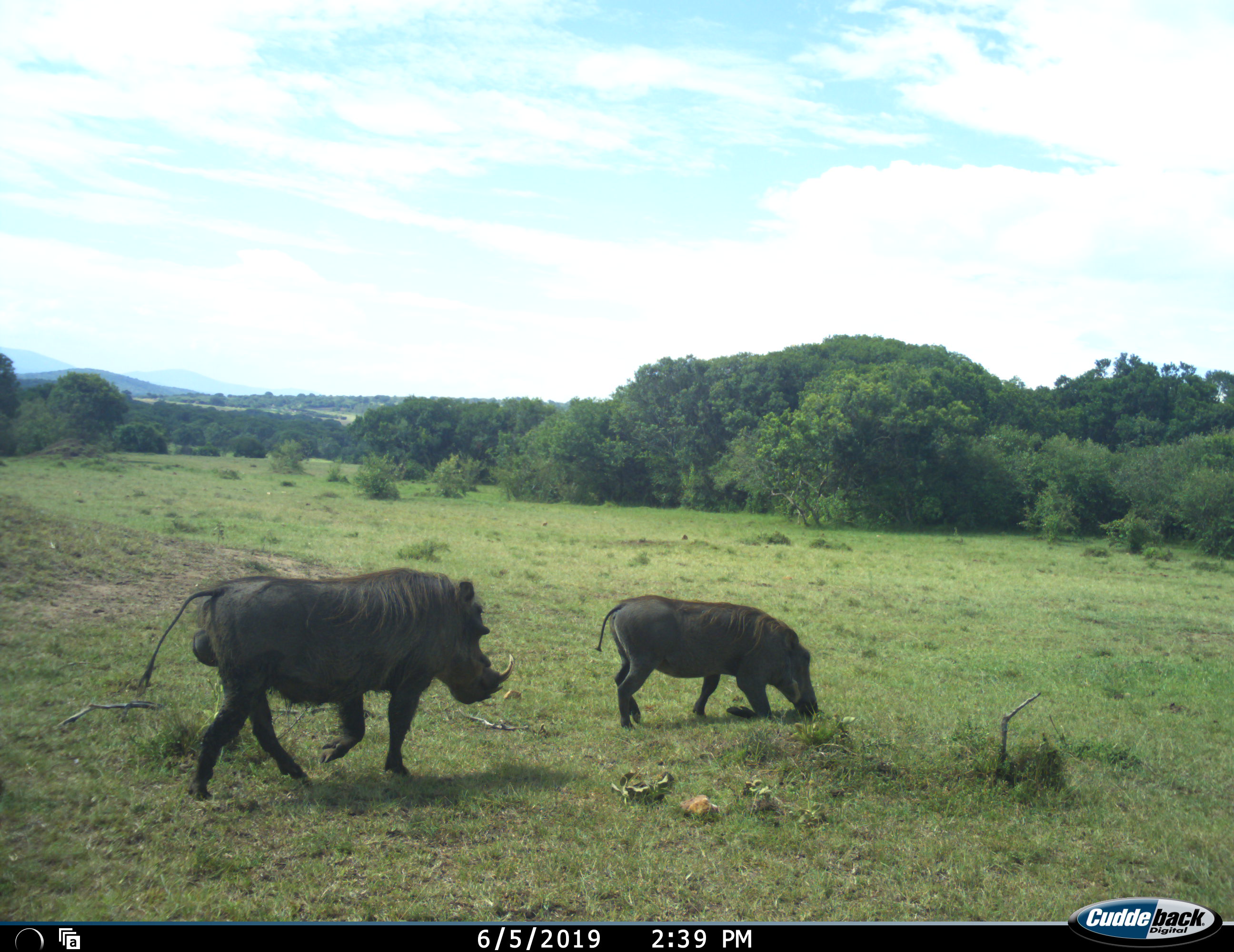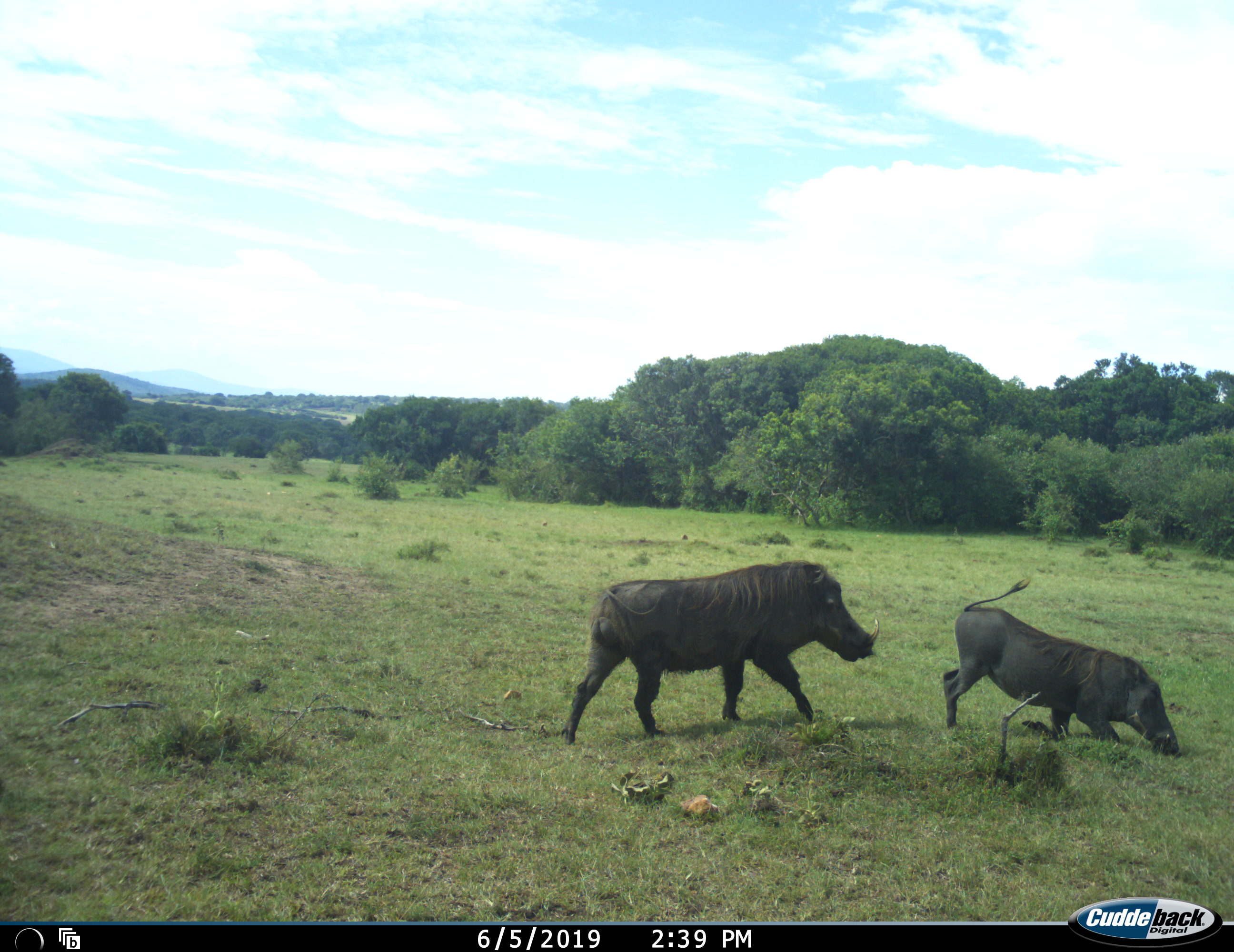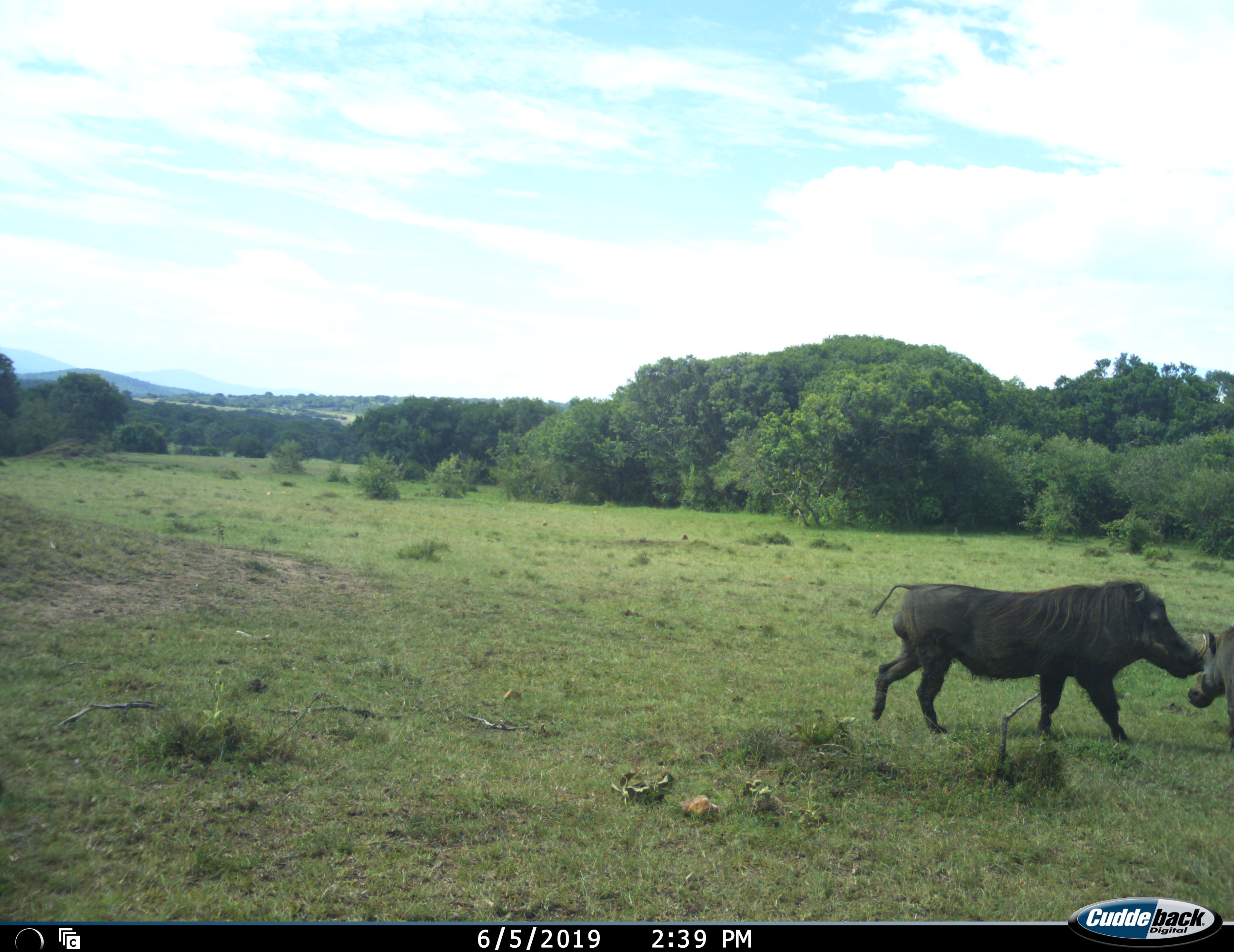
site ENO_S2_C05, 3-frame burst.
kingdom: Animalia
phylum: Chordata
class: Mammalia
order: Artiodactyla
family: Suidae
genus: Phacochoerus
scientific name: Phacochoerus africanus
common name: warthog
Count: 2.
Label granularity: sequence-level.